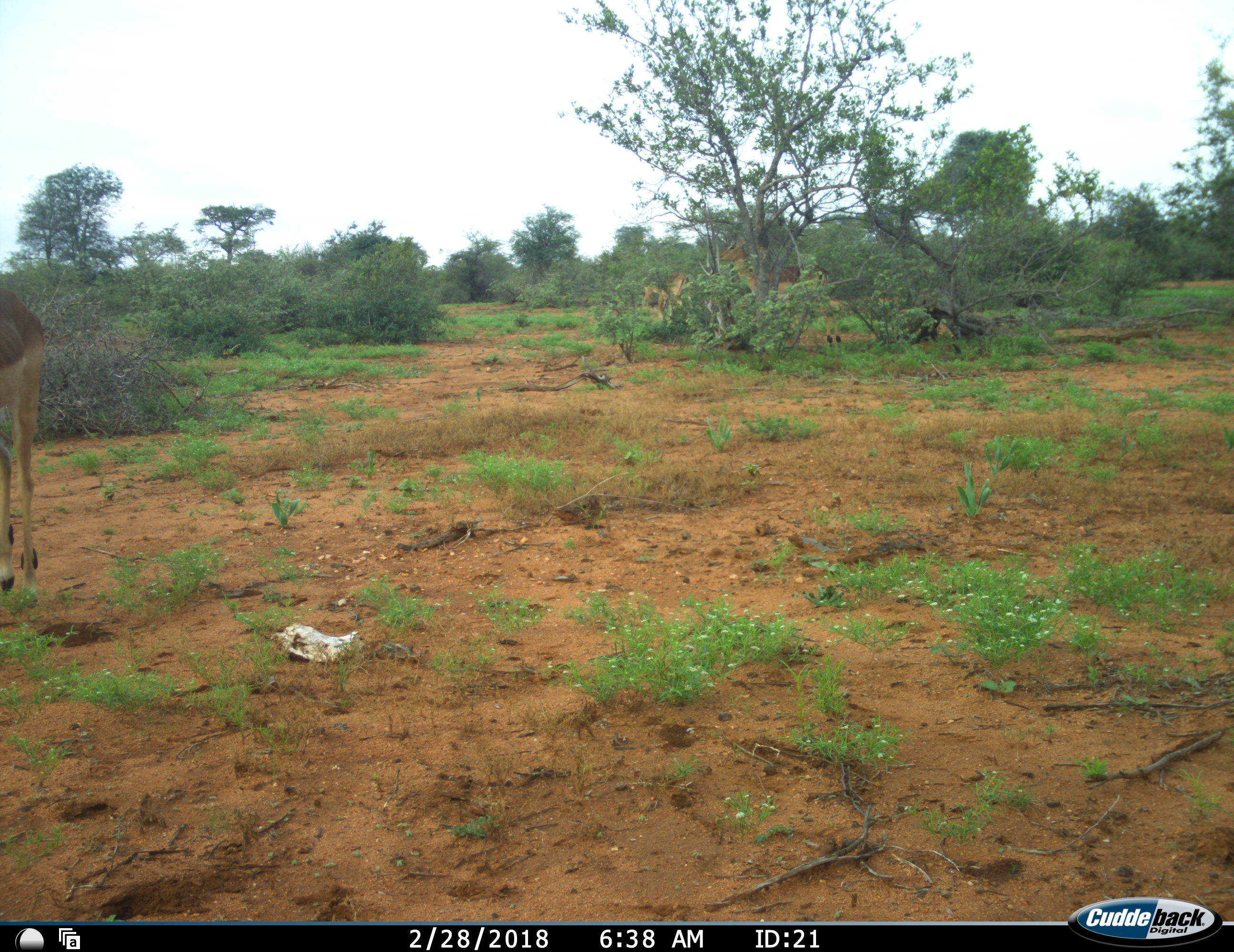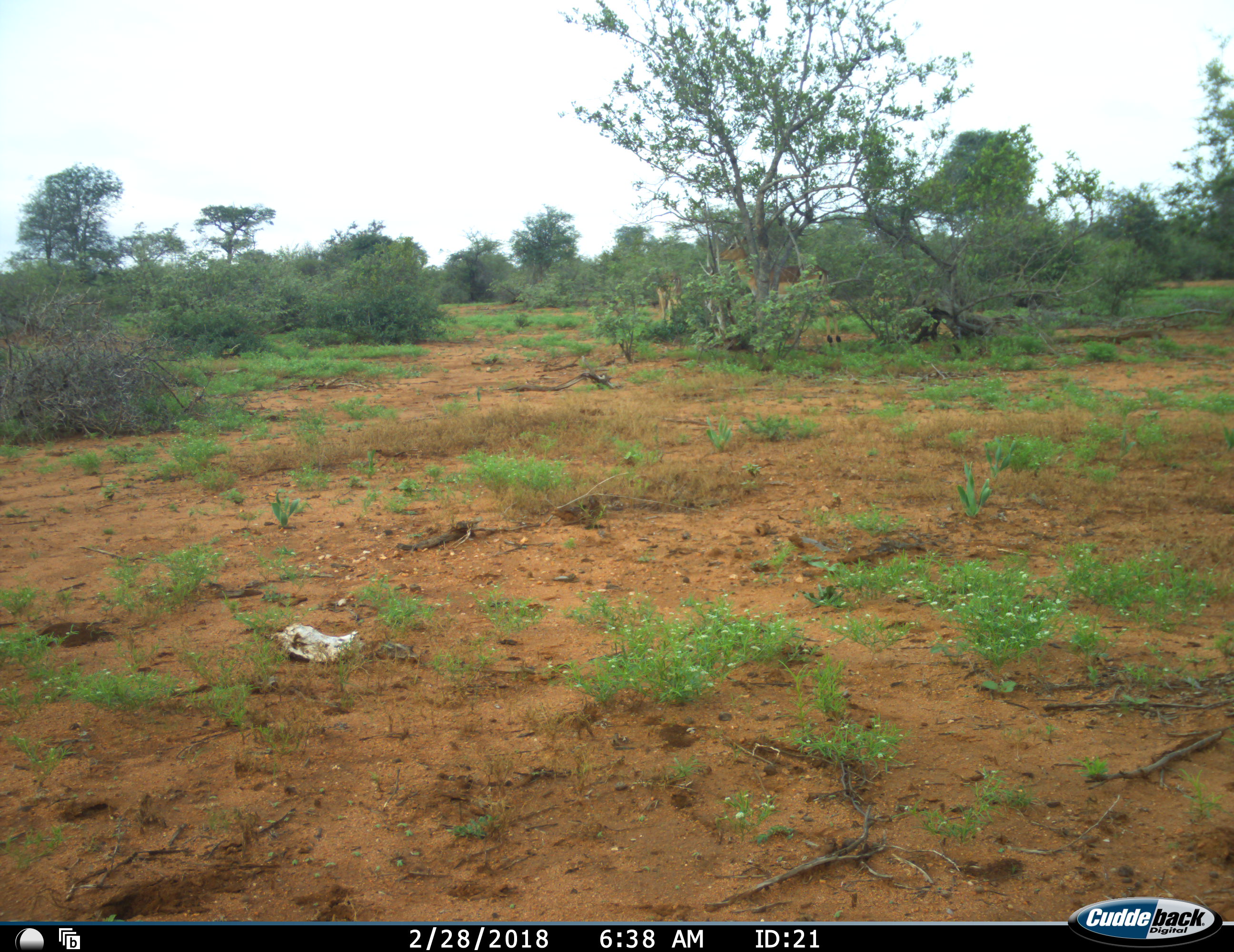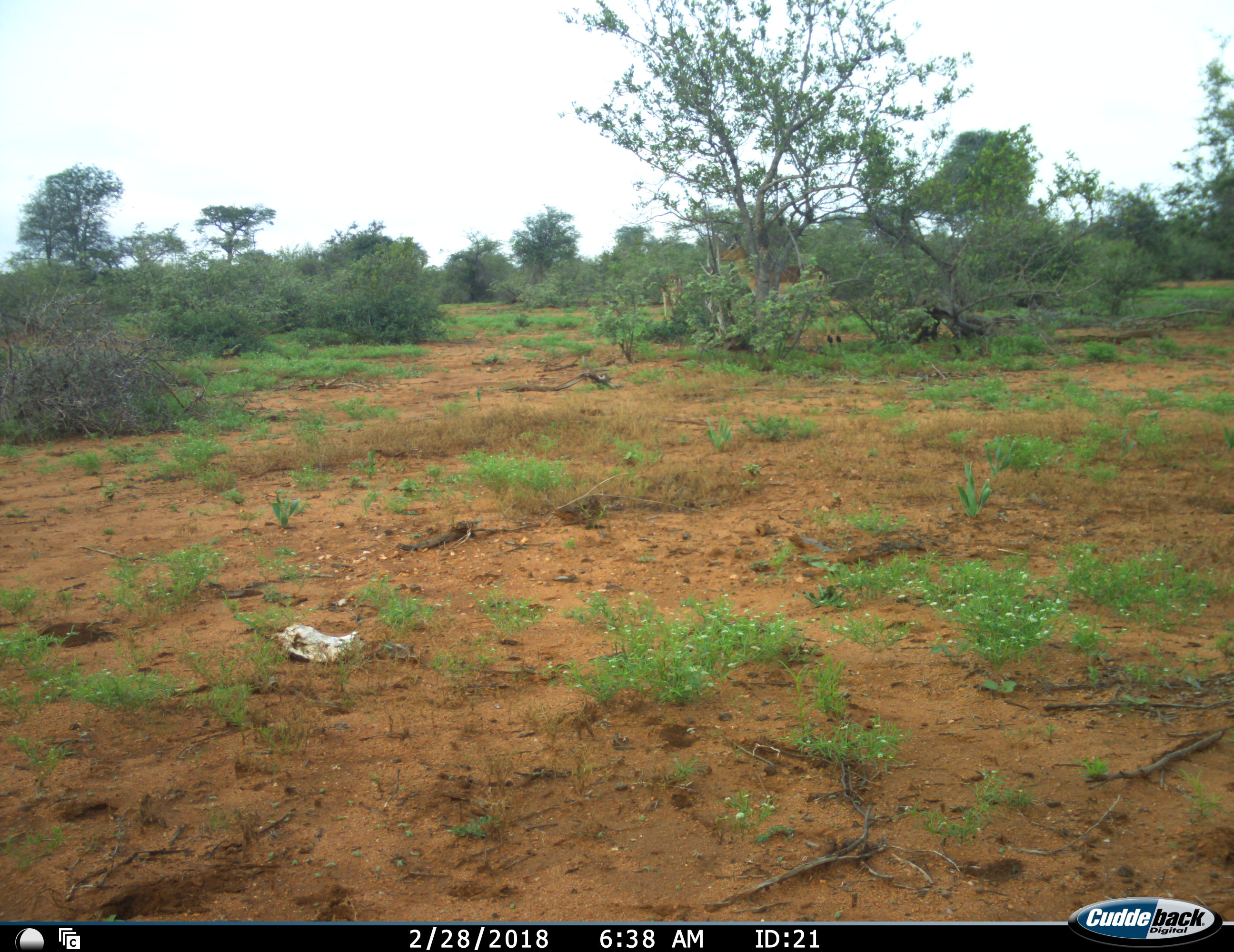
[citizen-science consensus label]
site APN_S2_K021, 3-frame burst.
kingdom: Animalia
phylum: Chordata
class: Mammalia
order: Artiodactyla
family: Bovidae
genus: Aepyceros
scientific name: Aepyceros melampus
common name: impala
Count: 3.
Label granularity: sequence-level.